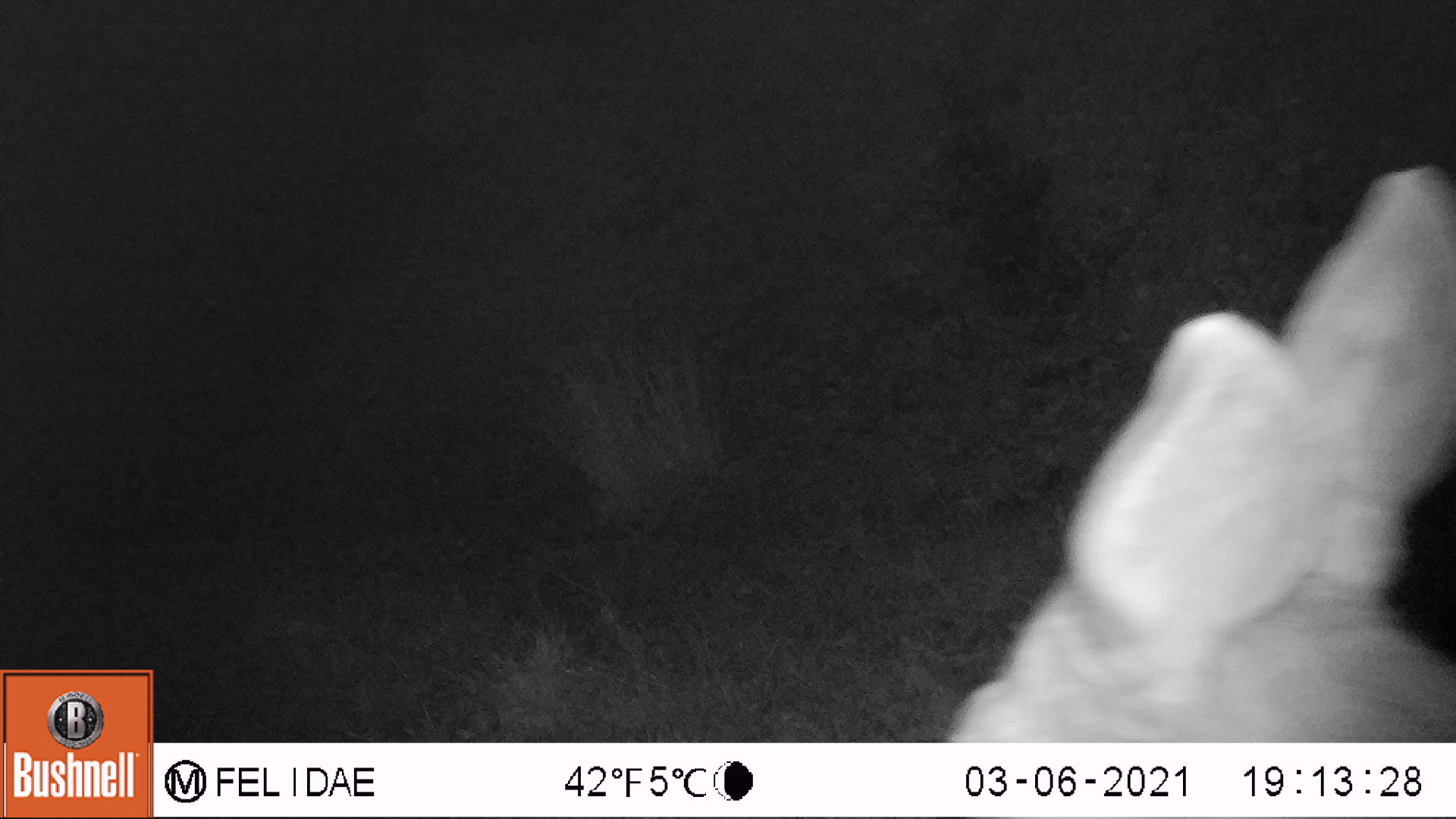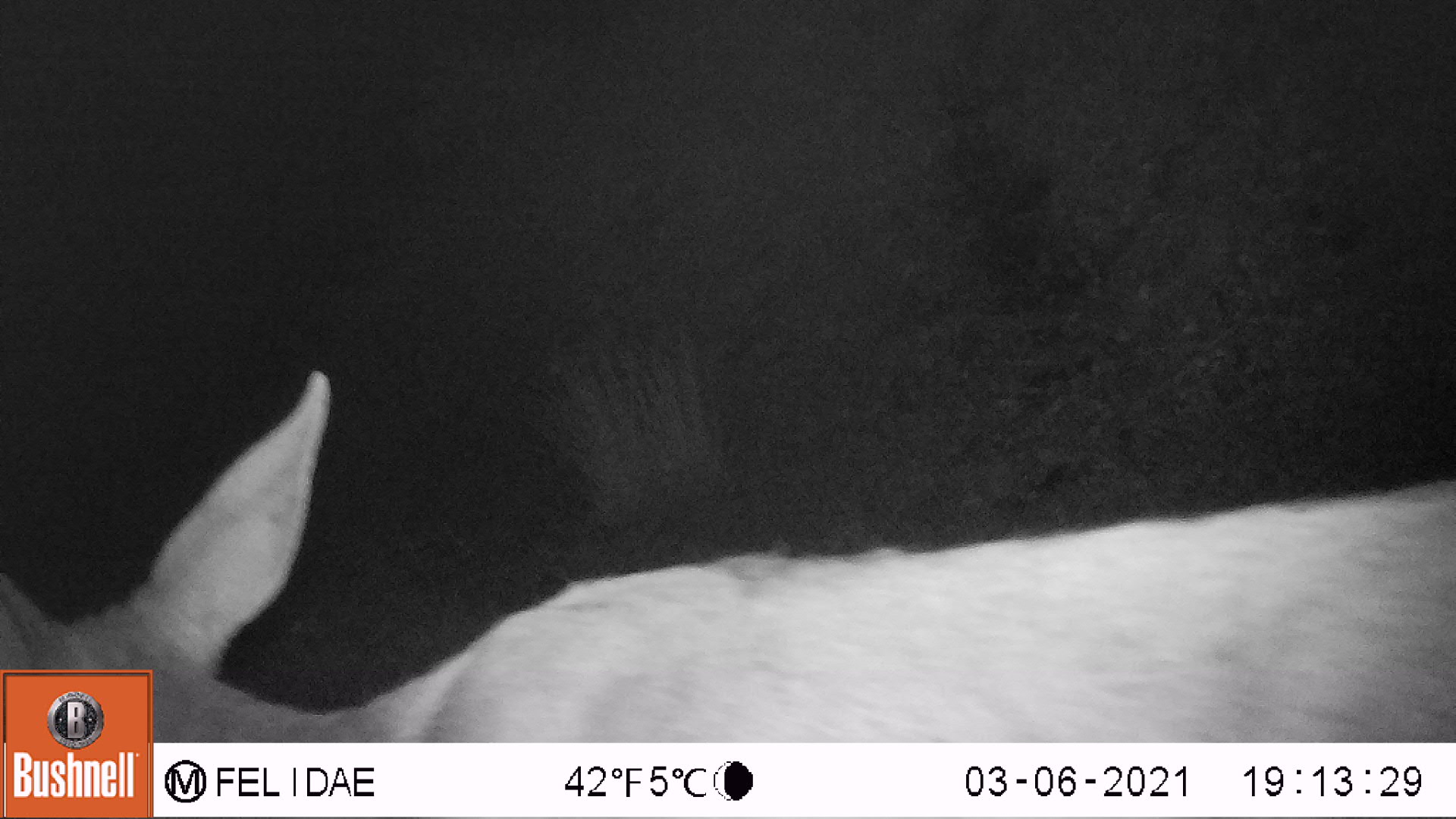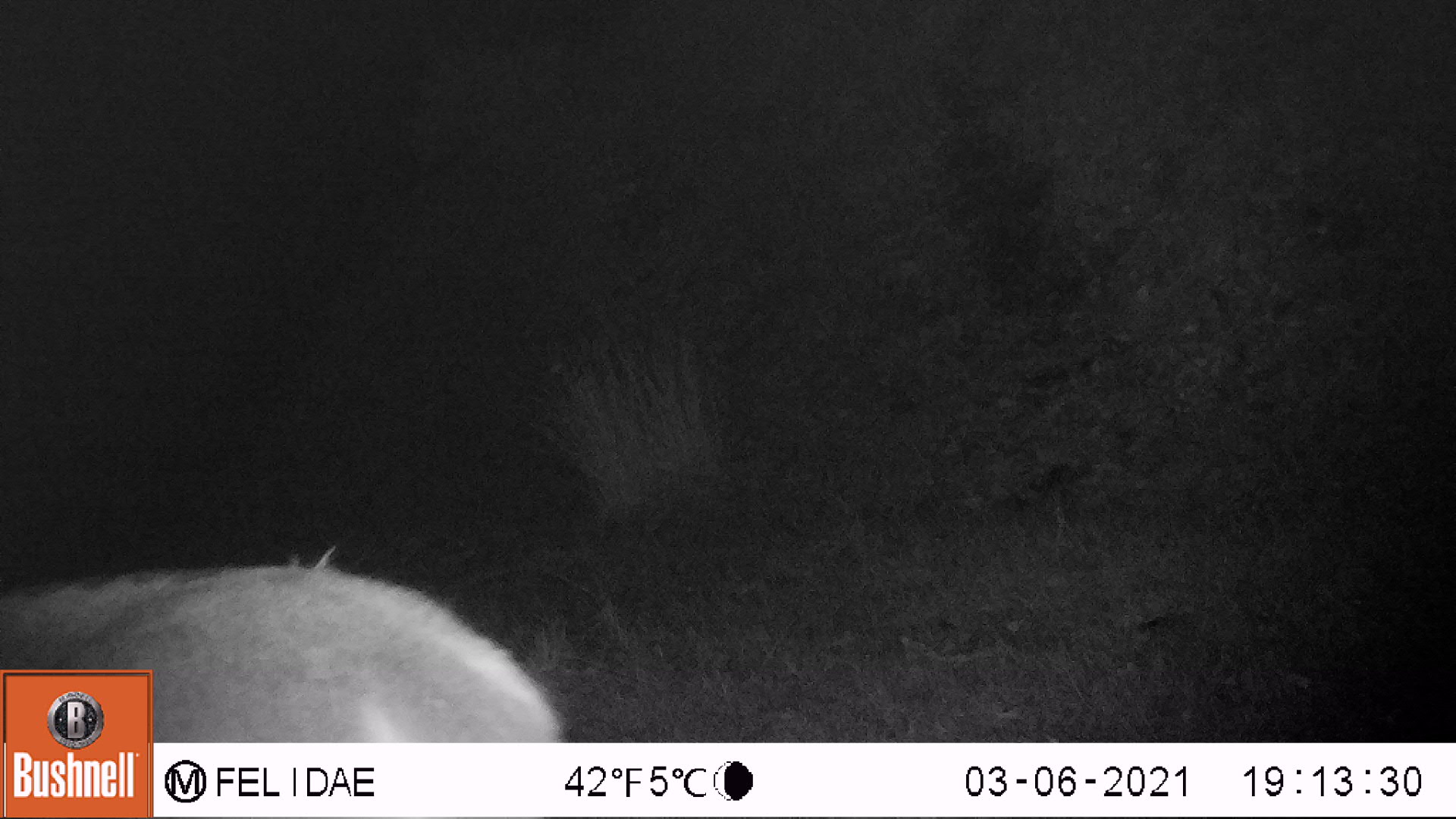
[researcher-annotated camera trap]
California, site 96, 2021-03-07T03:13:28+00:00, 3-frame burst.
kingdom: Animalia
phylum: Chordata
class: Mammalia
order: Artiodactyla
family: Cervidae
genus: Odocoileus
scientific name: Odocoileus hemionus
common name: mule deer